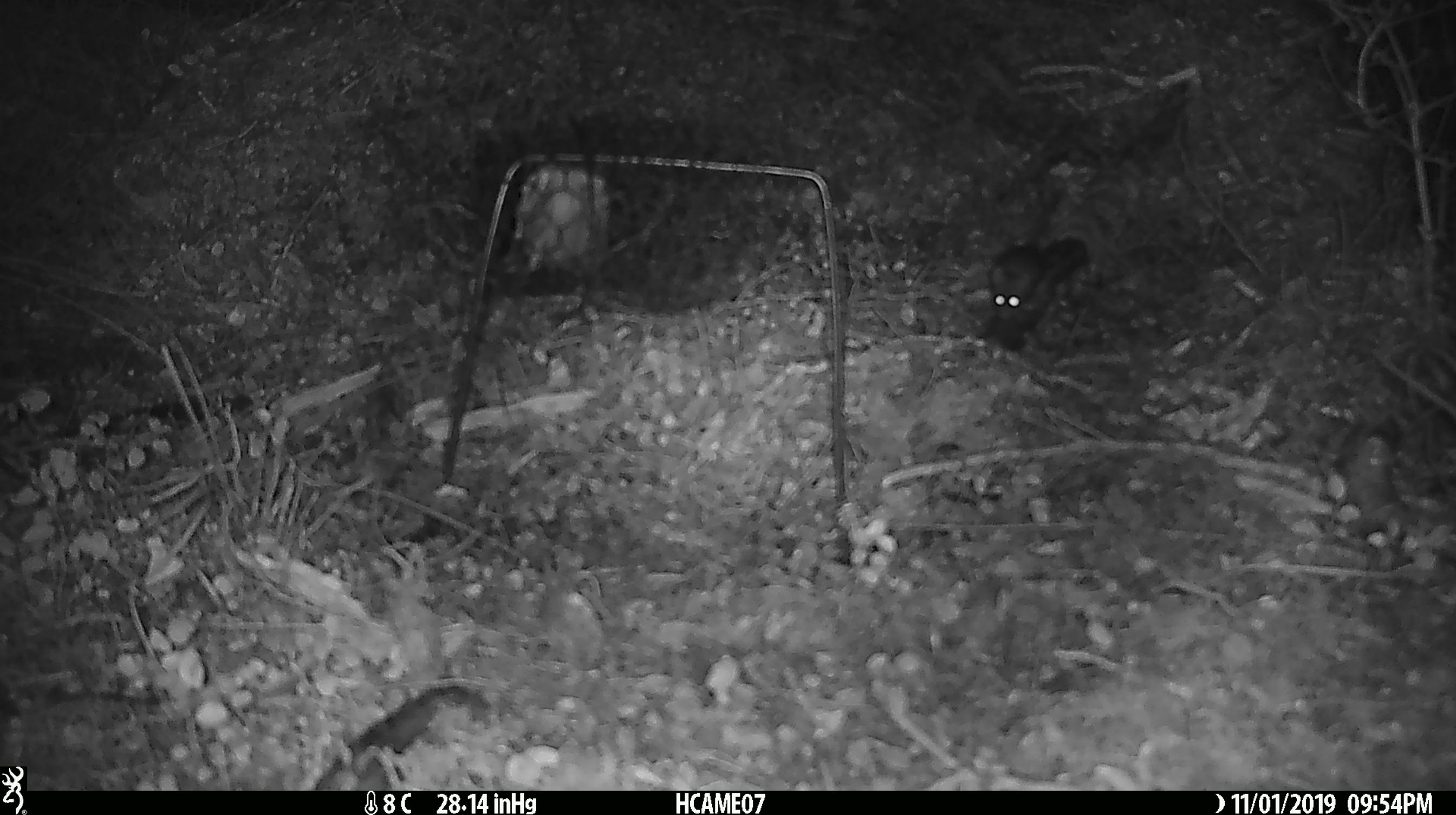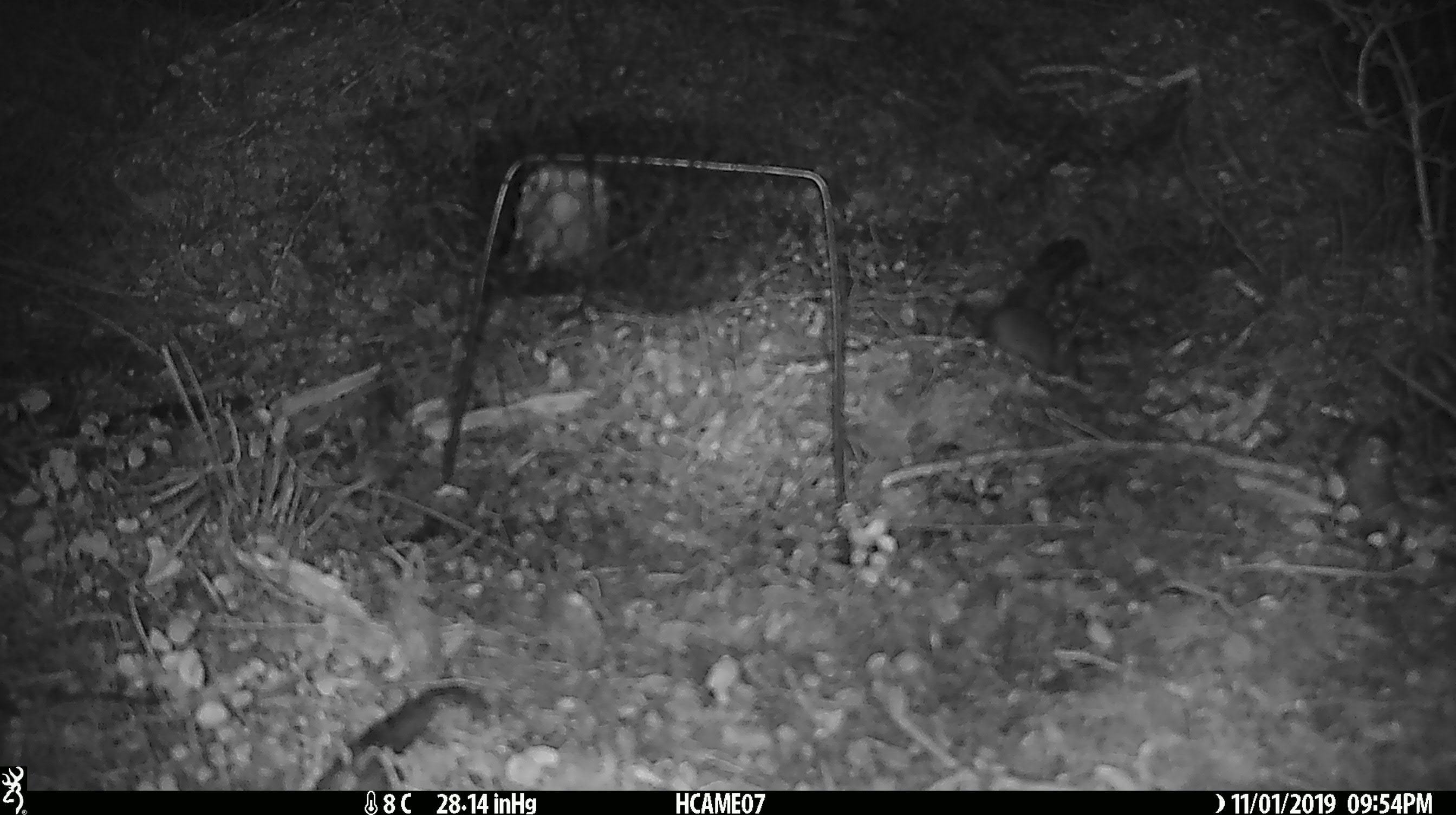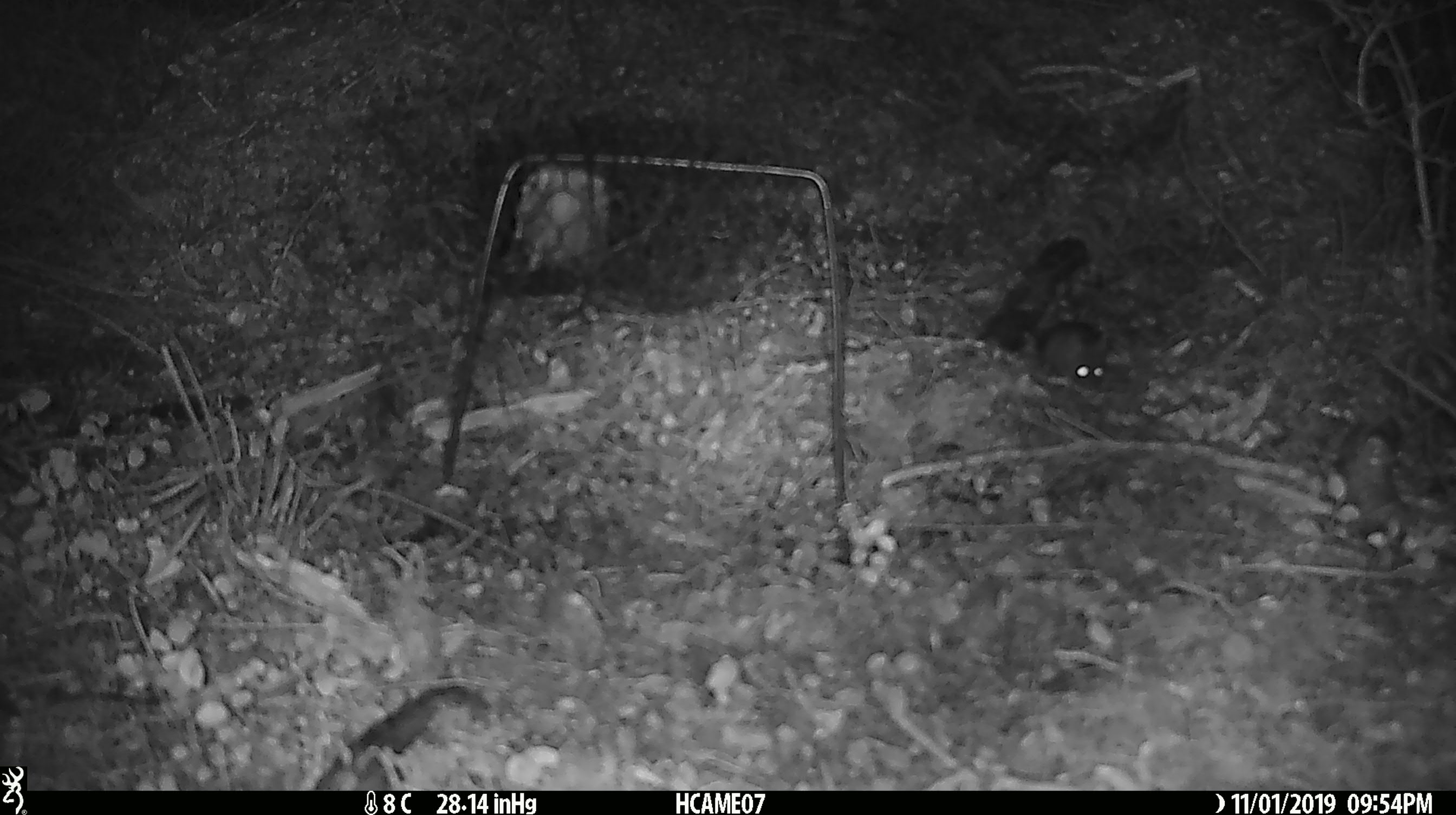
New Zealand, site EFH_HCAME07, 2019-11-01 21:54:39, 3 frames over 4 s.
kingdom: Animalia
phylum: Chordata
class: Mammalia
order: Rodentia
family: Muridae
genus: Mus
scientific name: Mus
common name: mouse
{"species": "mouse (Mus)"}